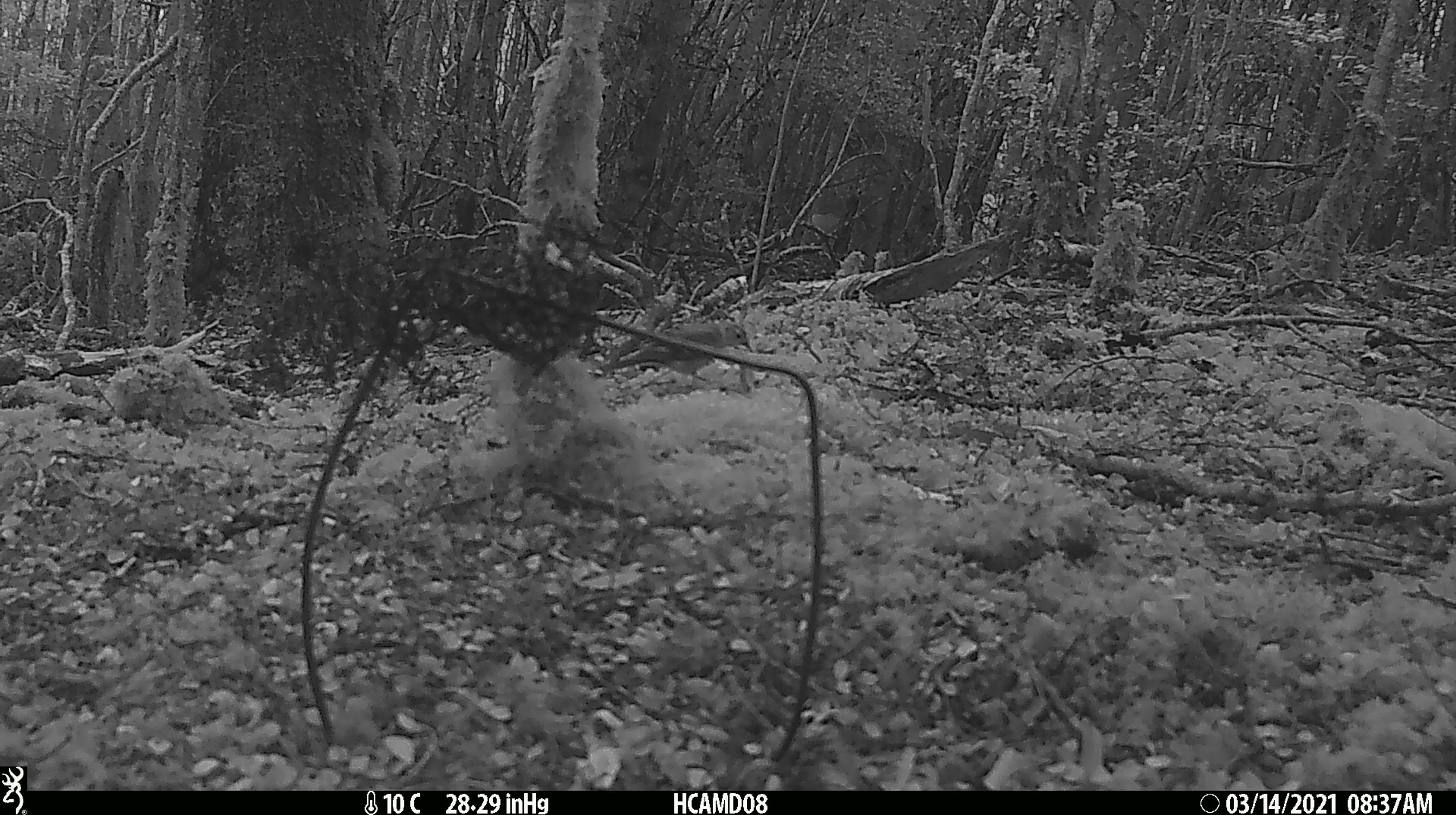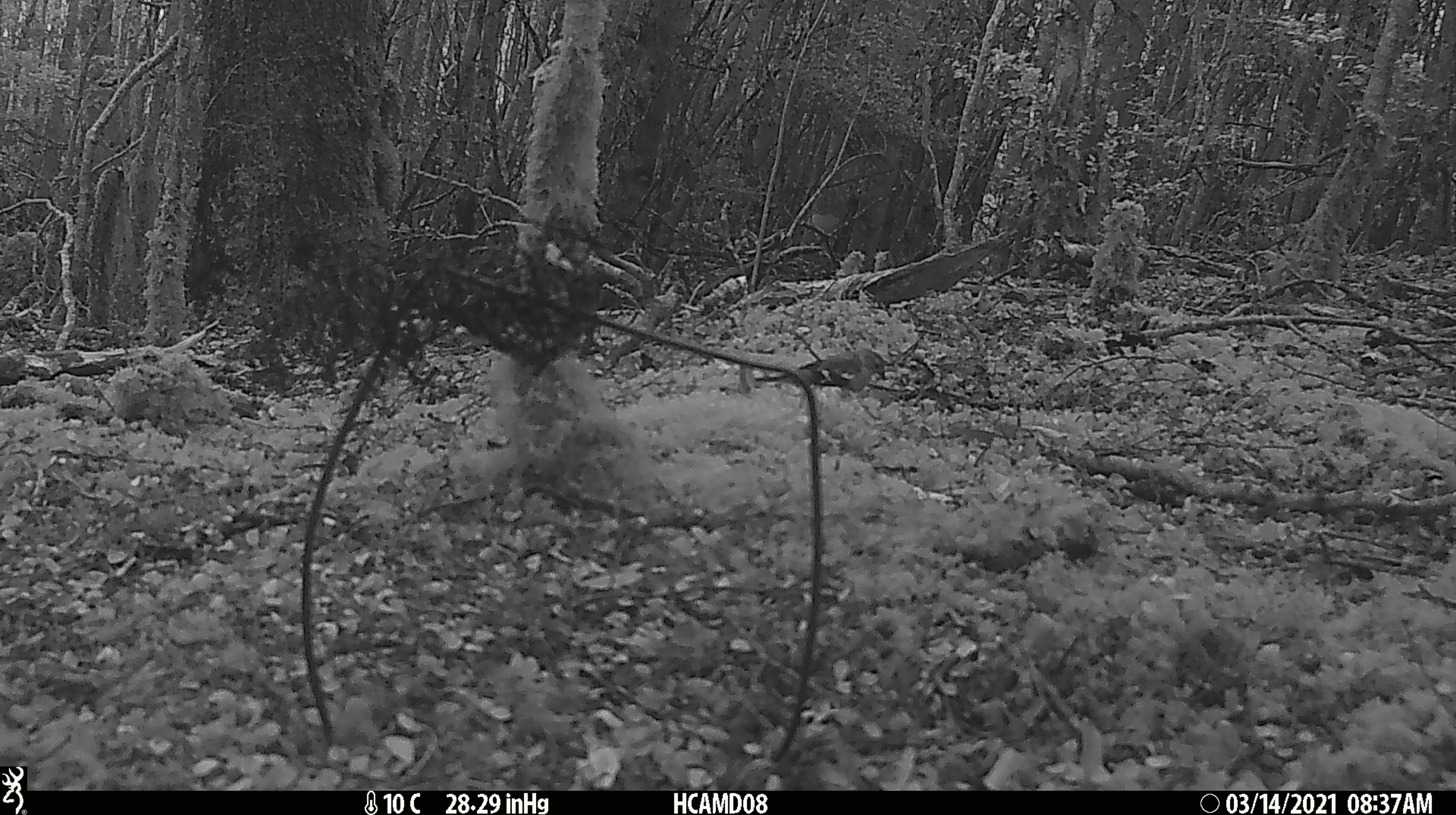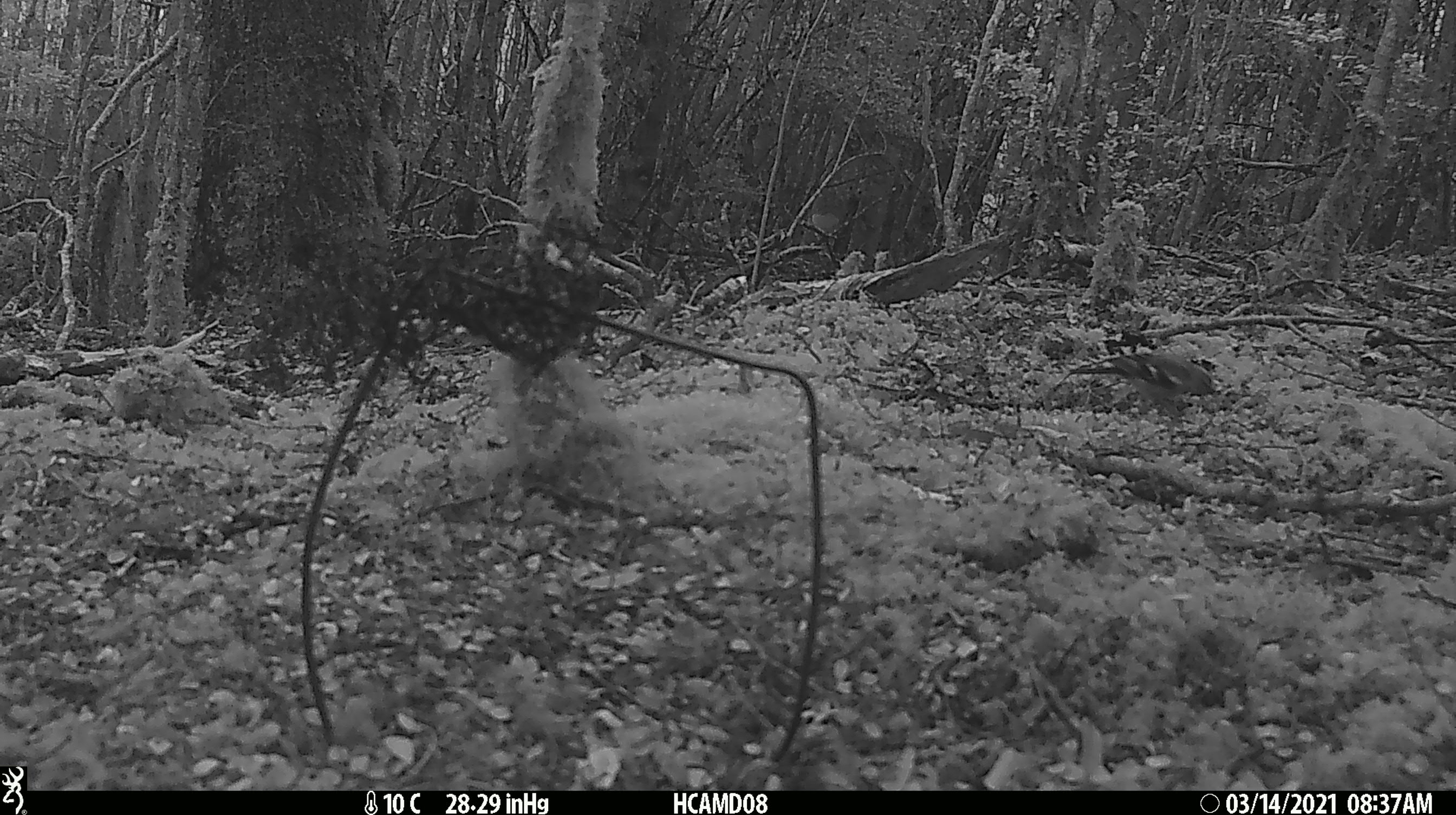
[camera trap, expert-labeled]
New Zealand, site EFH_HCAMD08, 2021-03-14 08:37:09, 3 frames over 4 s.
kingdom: Animalia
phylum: Chordata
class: Aves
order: Passeriformes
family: Fringillidae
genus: Fringilla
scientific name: Fringilla coelebs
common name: common chaffinch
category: chaffinch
Chaffinch (common chaffinch) (Fringilla coelebs).